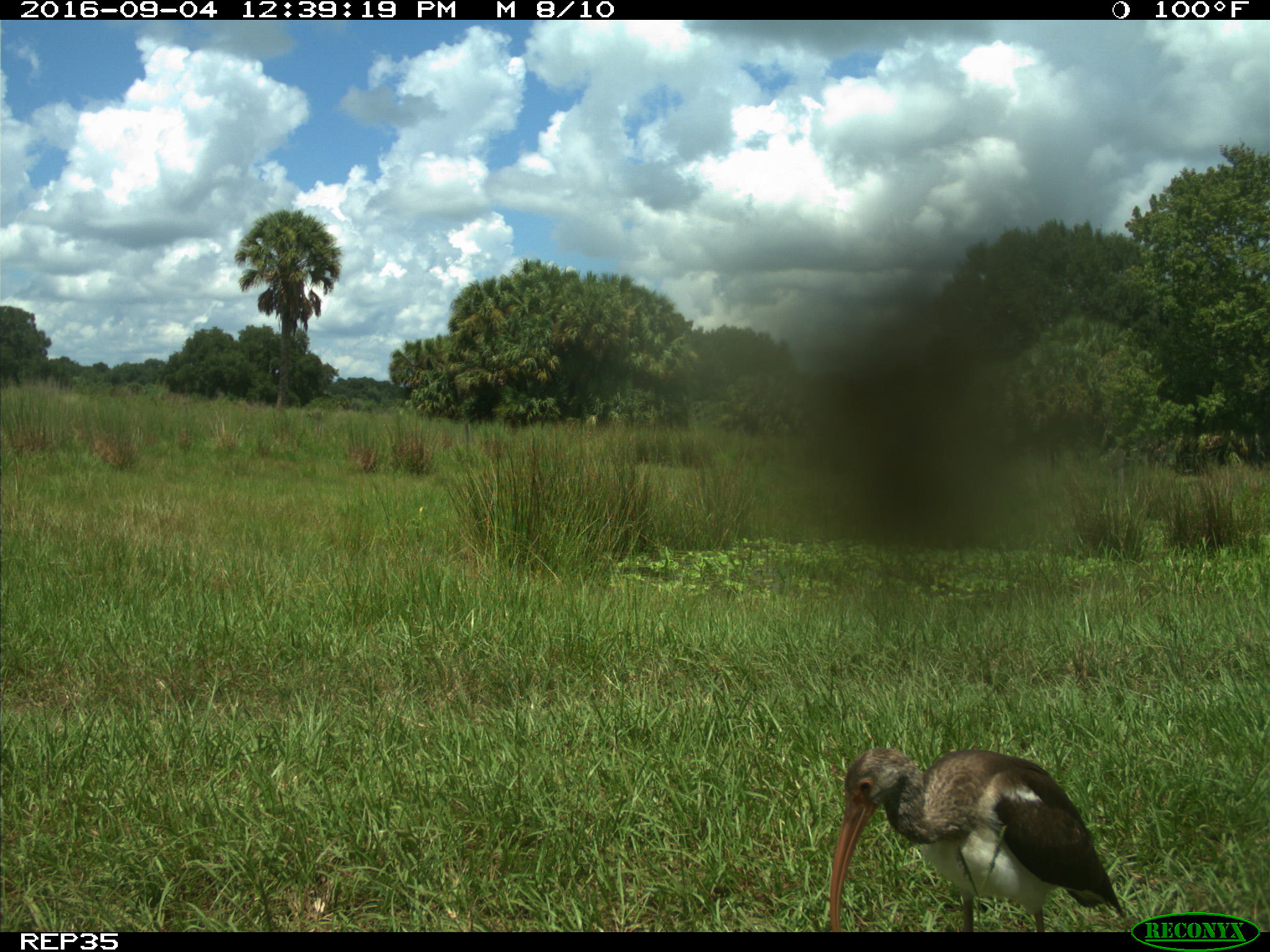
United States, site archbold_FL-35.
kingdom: Animalia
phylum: Chordata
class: Aves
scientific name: Aves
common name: birds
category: unidentified bird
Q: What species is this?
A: Unidentified bird (birds) (Aves).